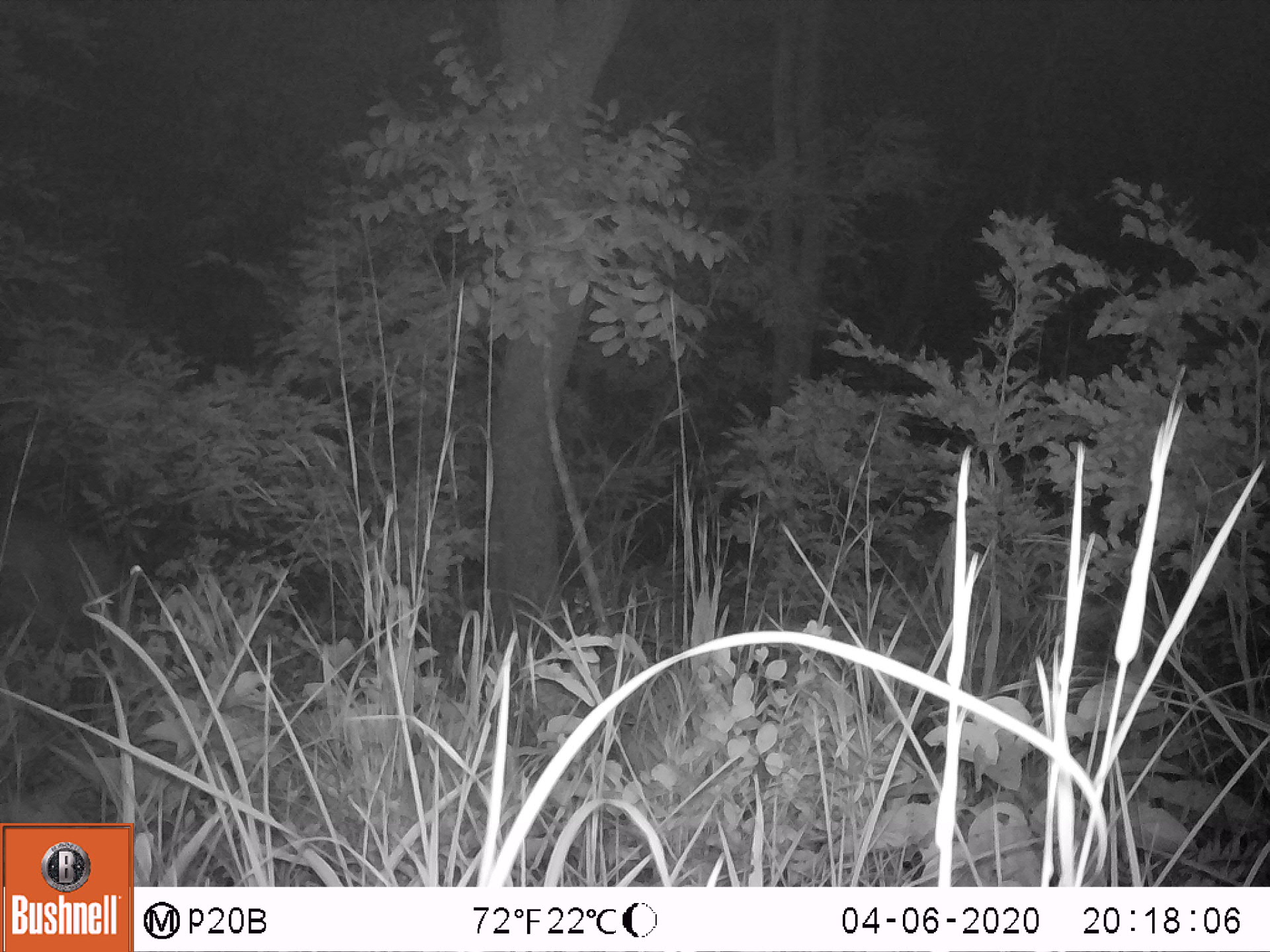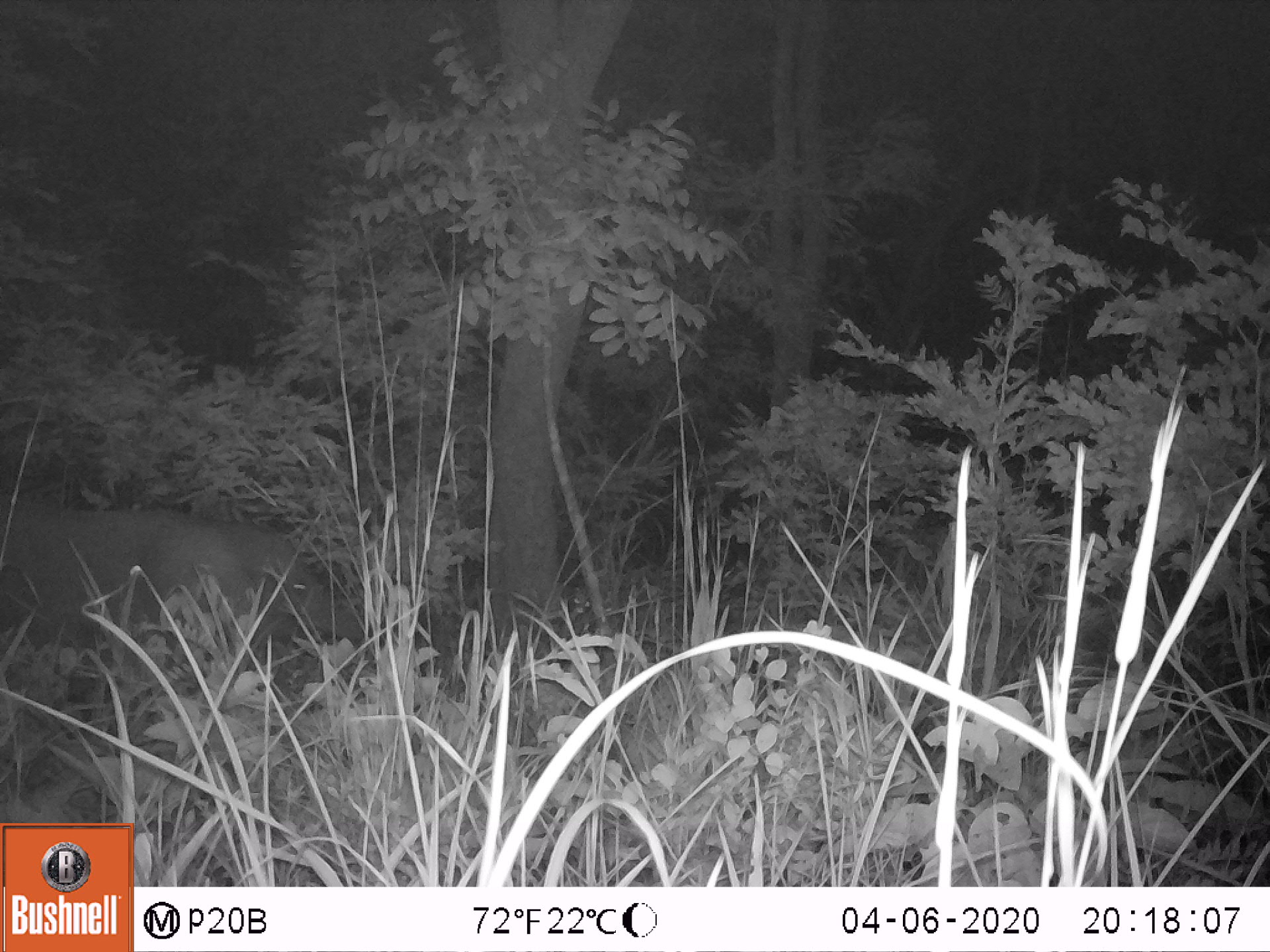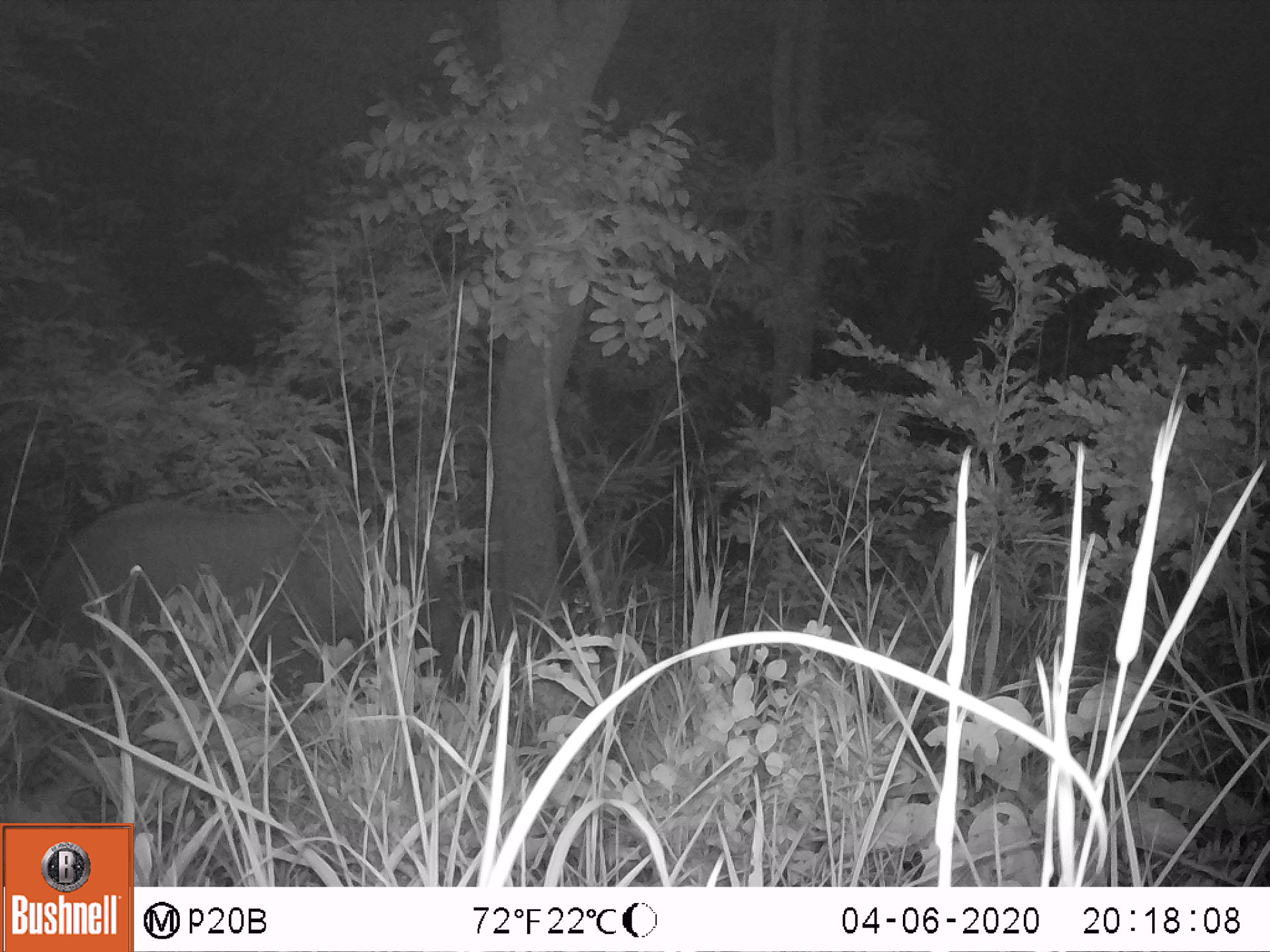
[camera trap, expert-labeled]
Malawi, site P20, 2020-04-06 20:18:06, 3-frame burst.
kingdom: Animalia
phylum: Chordata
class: Mammalia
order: Proboscidea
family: Elephantidae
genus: Loxodonta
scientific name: Loxodonta africana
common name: african savanna elephant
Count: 1.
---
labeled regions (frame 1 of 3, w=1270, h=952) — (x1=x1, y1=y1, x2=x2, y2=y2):
african savanna elephant: (x1=2, y1=495, x2=135, y2=673)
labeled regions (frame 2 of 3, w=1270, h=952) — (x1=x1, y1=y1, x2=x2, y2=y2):
african savanna elephant: (x1=5, y1=493, x2=366, y2=728)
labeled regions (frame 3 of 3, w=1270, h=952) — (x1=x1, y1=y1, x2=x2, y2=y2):
african savanna elephant: (x1=34, y1=493, x2=467, y2=723)